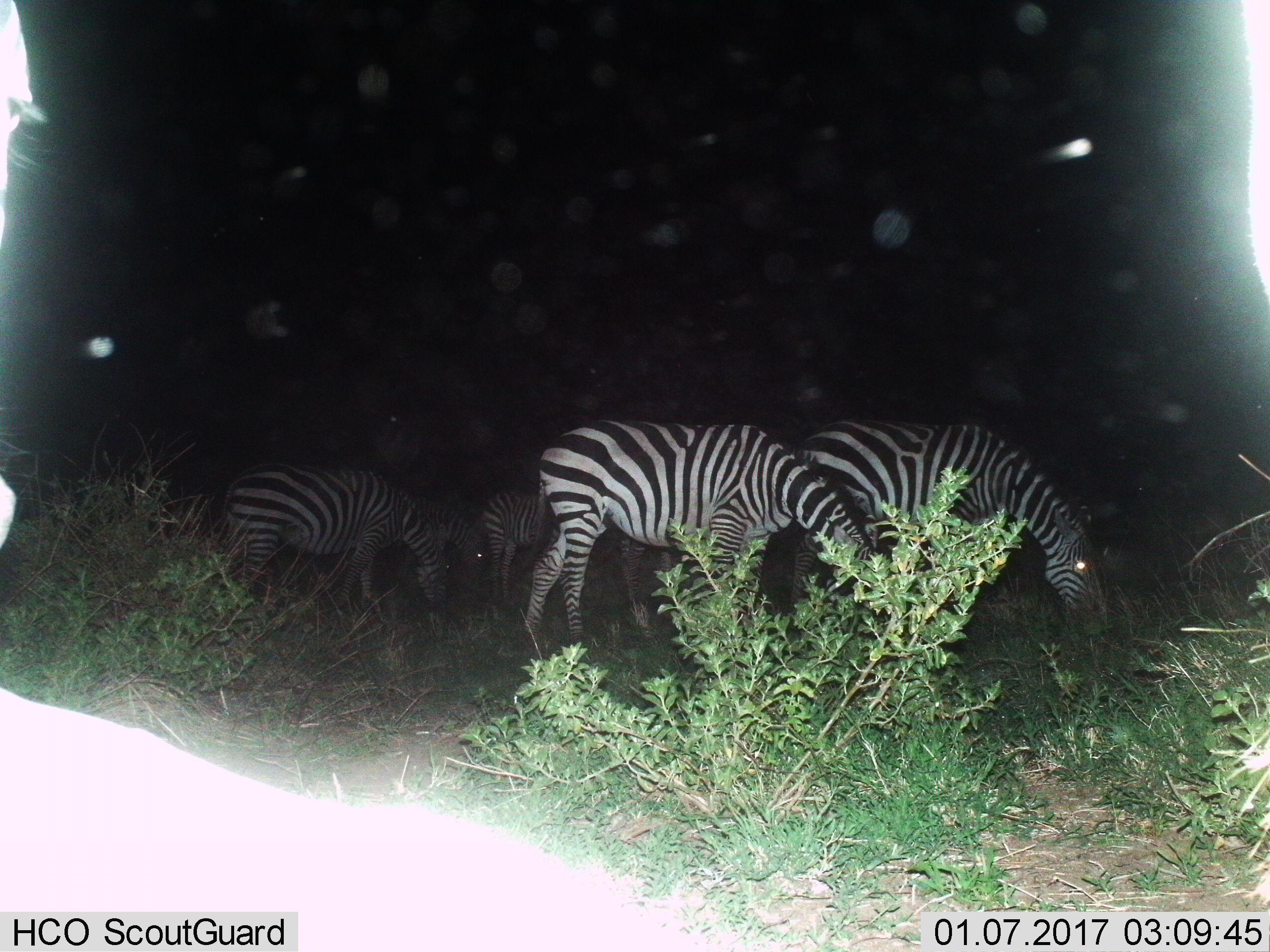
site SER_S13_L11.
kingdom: Animalia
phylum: Chordata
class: Mammalia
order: Perissodactyla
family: Equidae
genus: Equus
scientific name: Equus quagga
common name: plains zebra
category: zebraplains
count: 6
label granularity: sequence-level